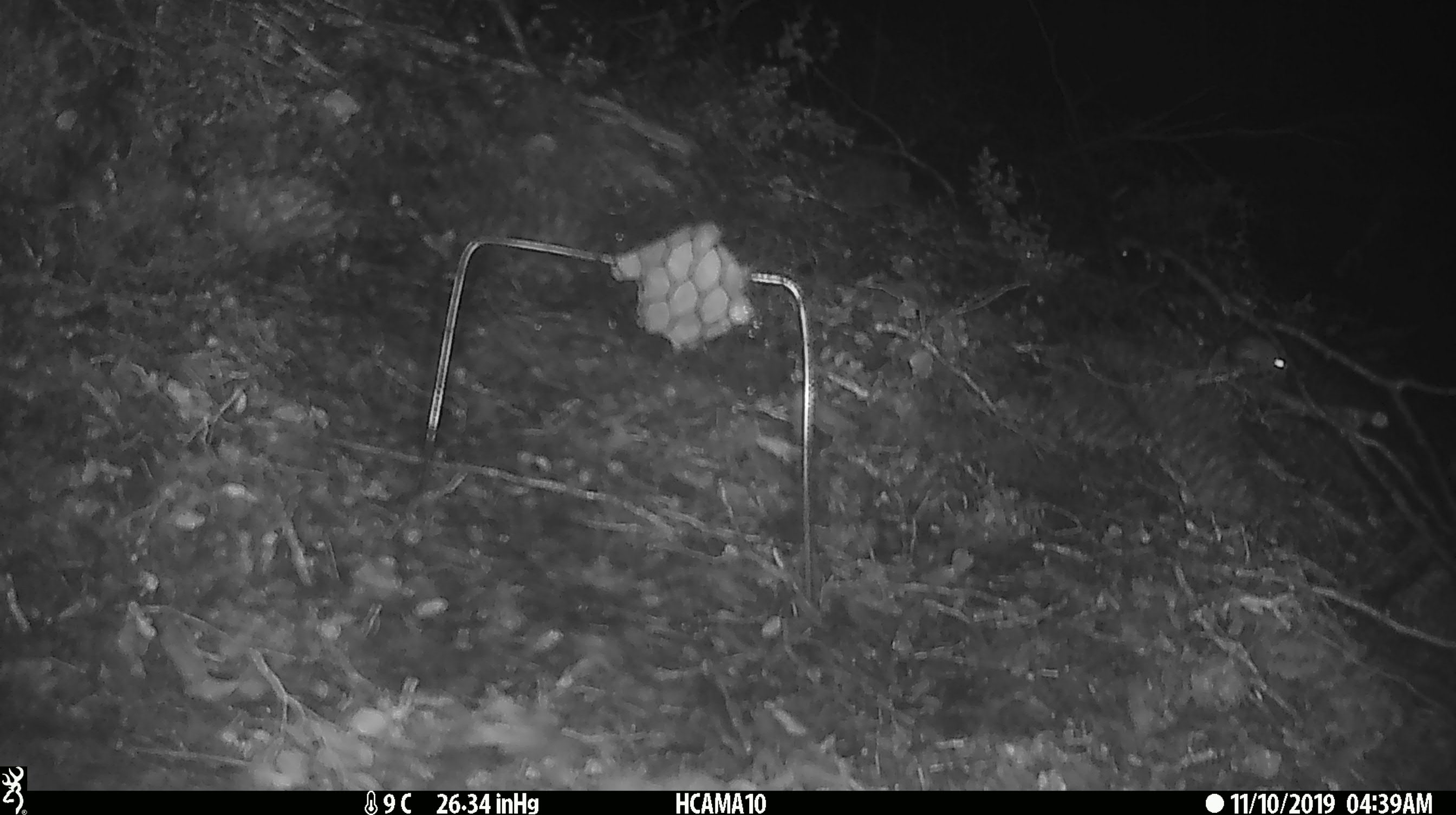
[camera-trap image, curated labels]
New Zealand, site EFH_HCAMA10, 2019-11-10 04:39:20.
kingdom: Animalia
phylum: Chordata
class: Mammalia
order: Rodentia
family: Muridae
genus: Mus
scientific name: Mus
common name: mouse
Mouse (Mus).